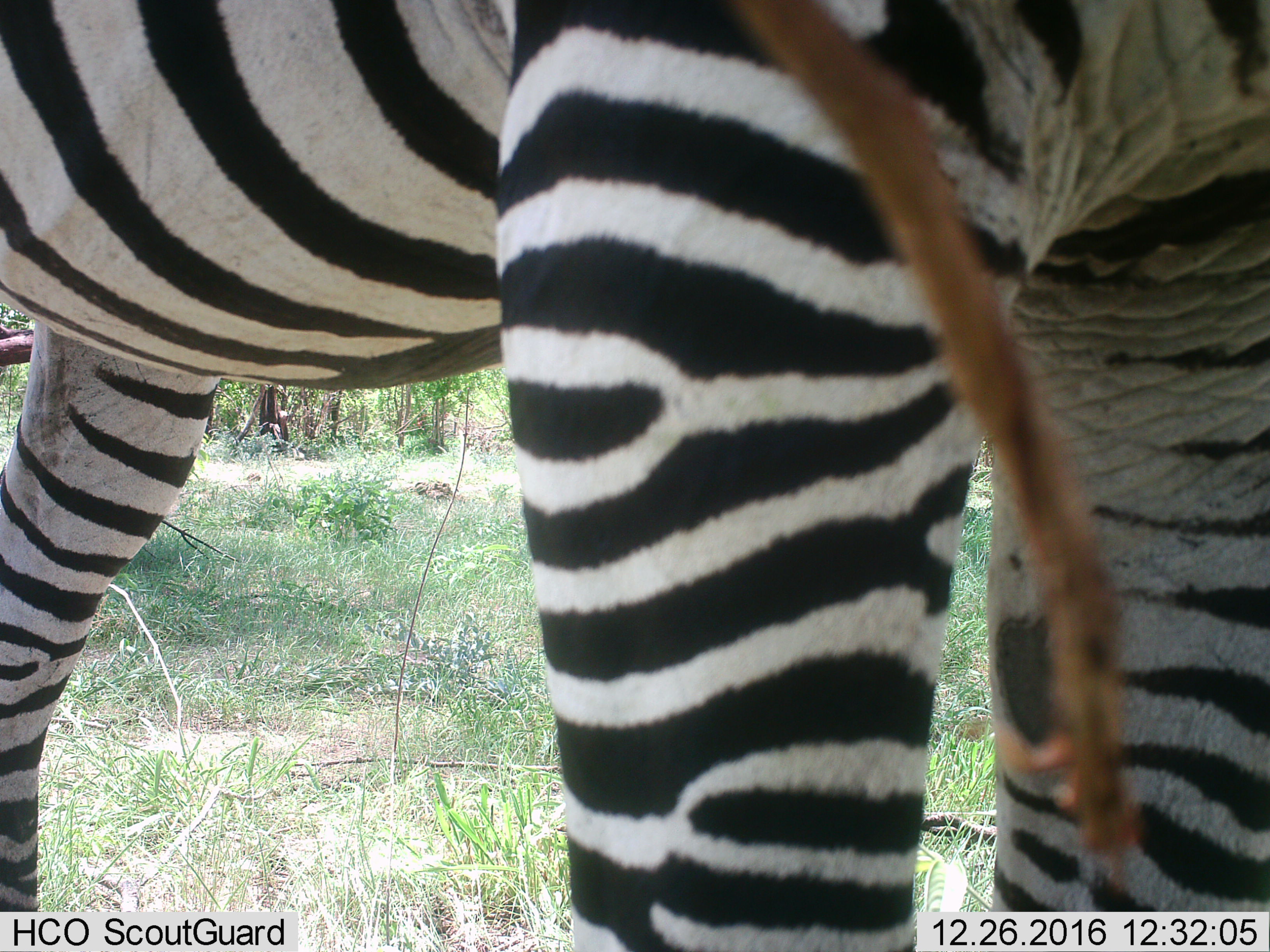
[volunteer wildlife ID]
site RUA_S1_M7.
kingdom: Animalia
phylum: Chordata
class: Mammalia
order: Perissodactyla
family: Equidae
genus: Equus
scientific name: Equus quagga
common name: plains zebra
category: zebraplains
Zebraplains (plains zebra) (Equus quagga), count 1. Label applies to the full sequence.